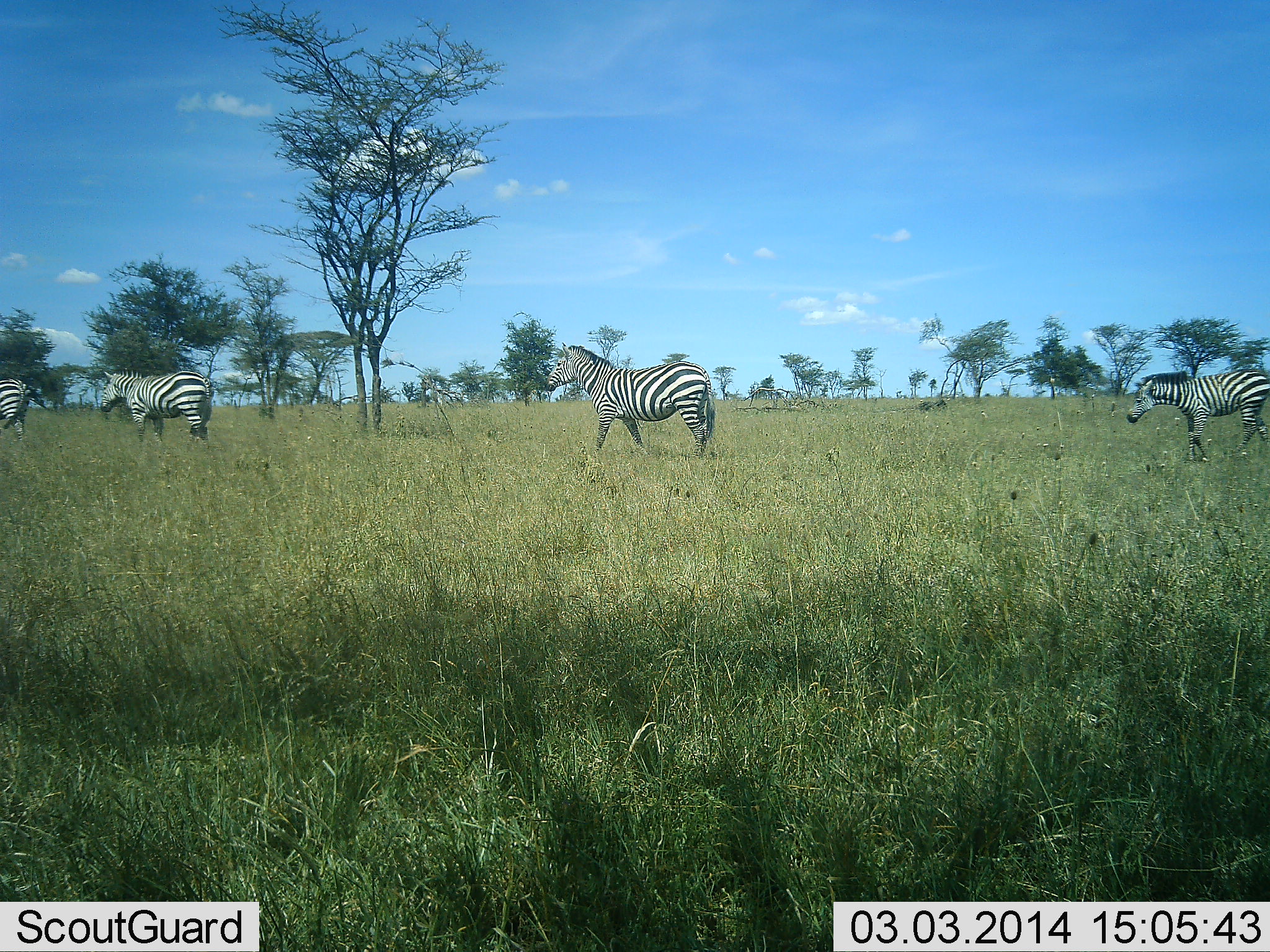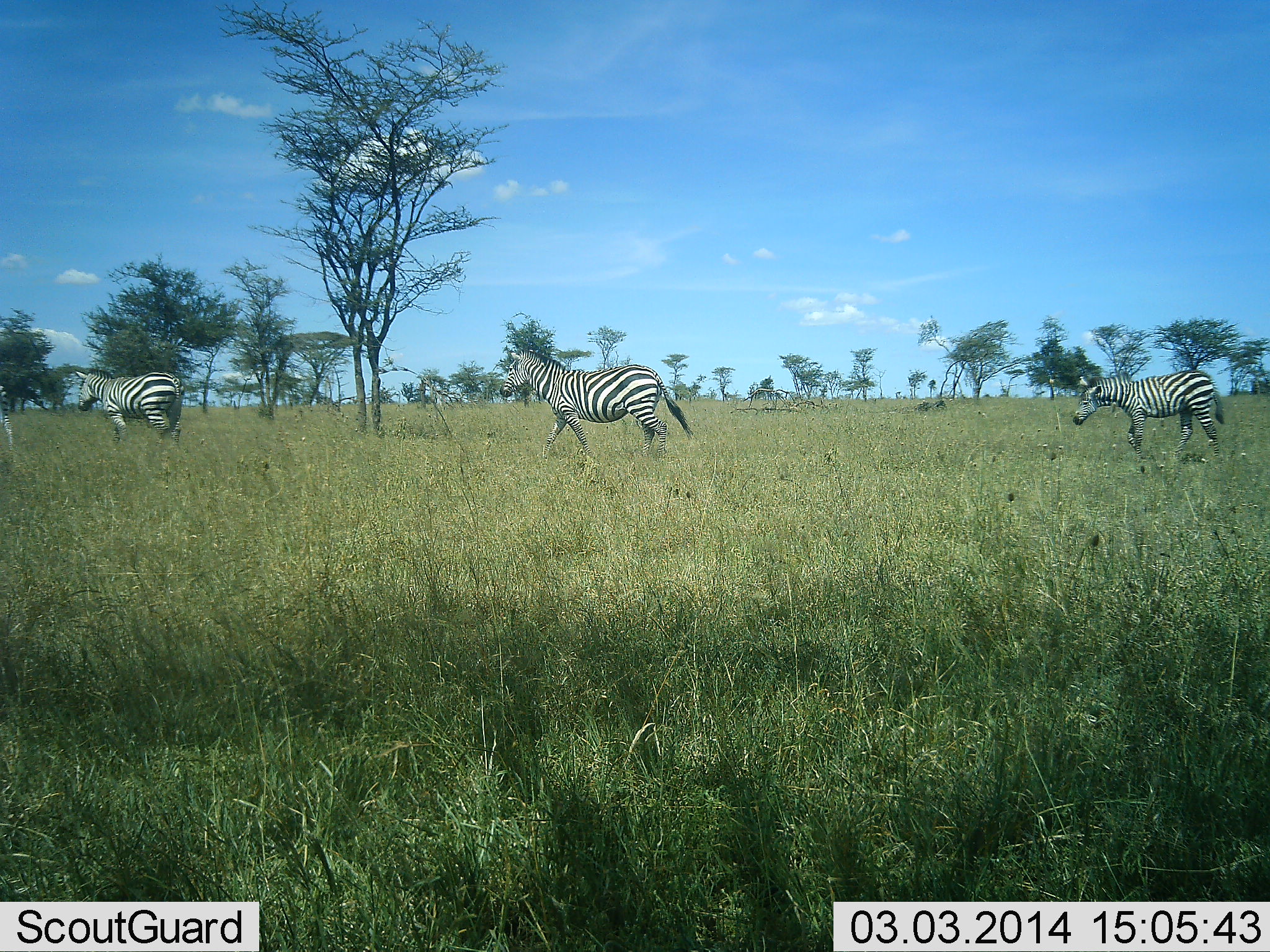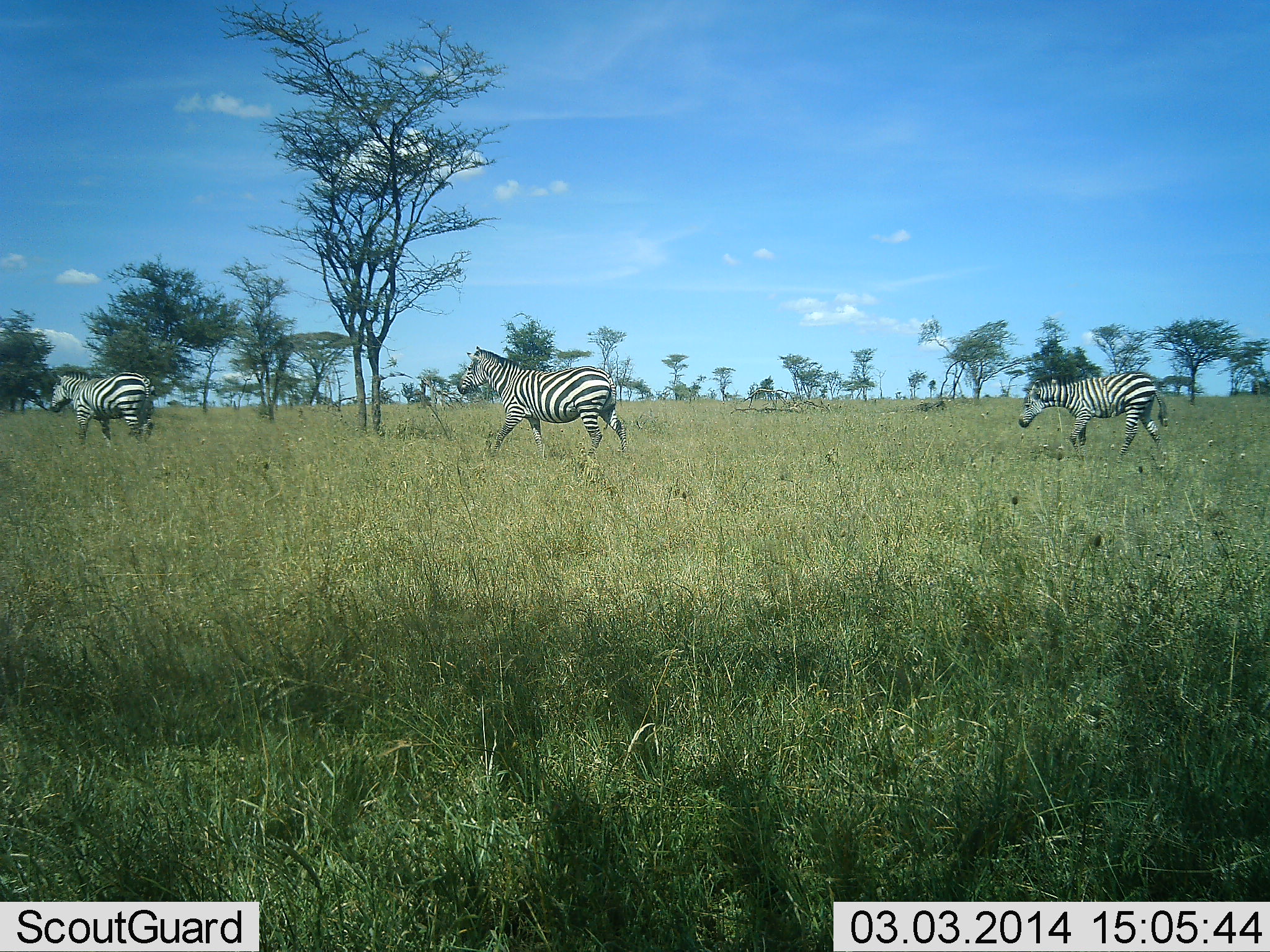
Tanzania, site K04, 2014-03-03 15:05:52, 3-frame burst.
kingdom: Animalia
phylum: Chordata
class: Mammalia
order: Perissodactyla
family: Equidae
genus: Equus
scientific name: Equus quagga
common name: plains zebra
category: zebra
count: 4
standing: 0%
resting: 0%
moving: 100%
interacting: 0%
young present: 20%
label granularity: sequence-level